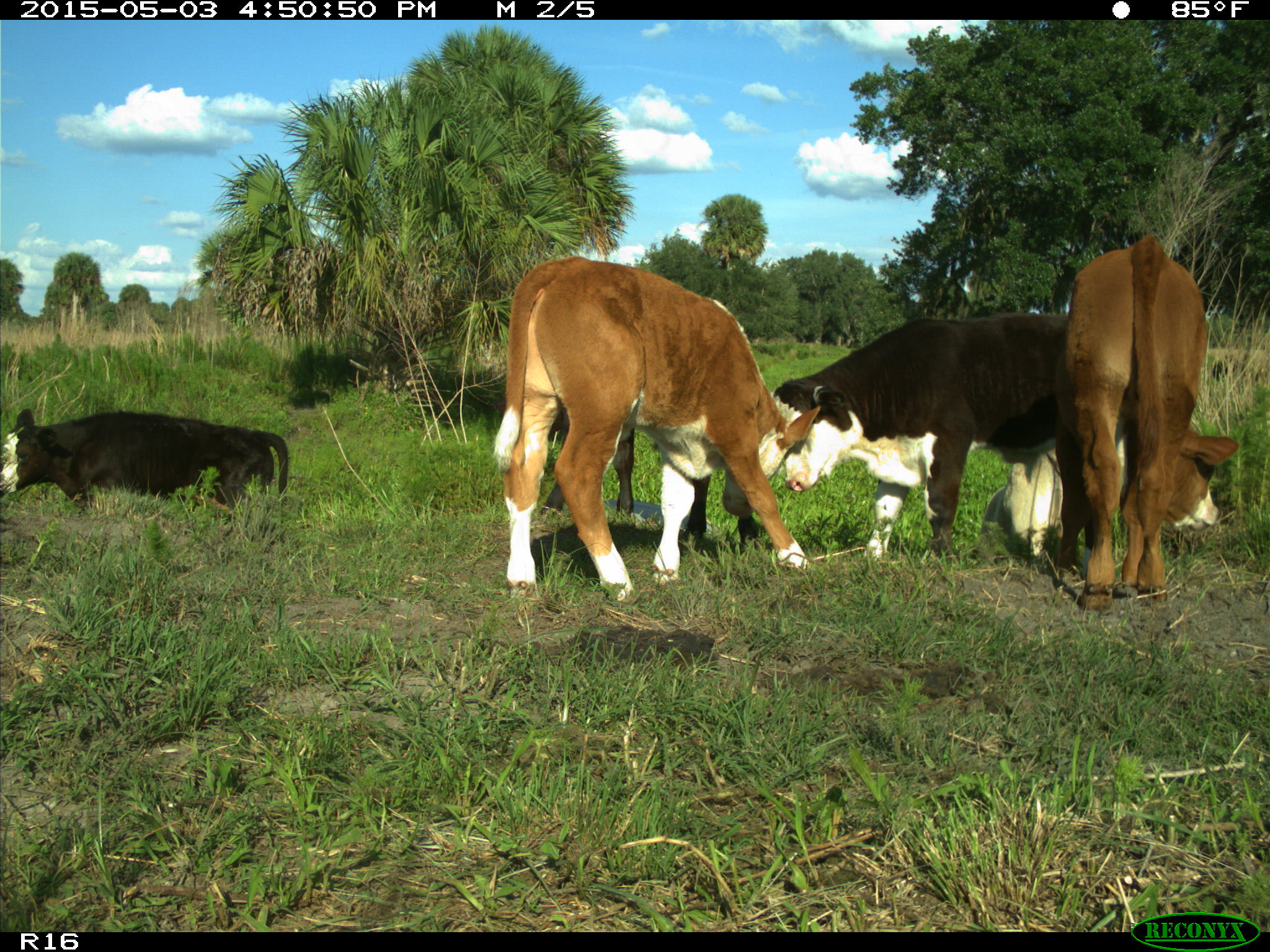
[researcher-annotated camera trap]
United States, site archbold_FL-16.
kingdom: Animalia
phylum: Chordata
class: Mammalia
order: Artiodactyla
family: Bovidae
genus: Bos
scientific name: Bos taurus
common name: domestic cow